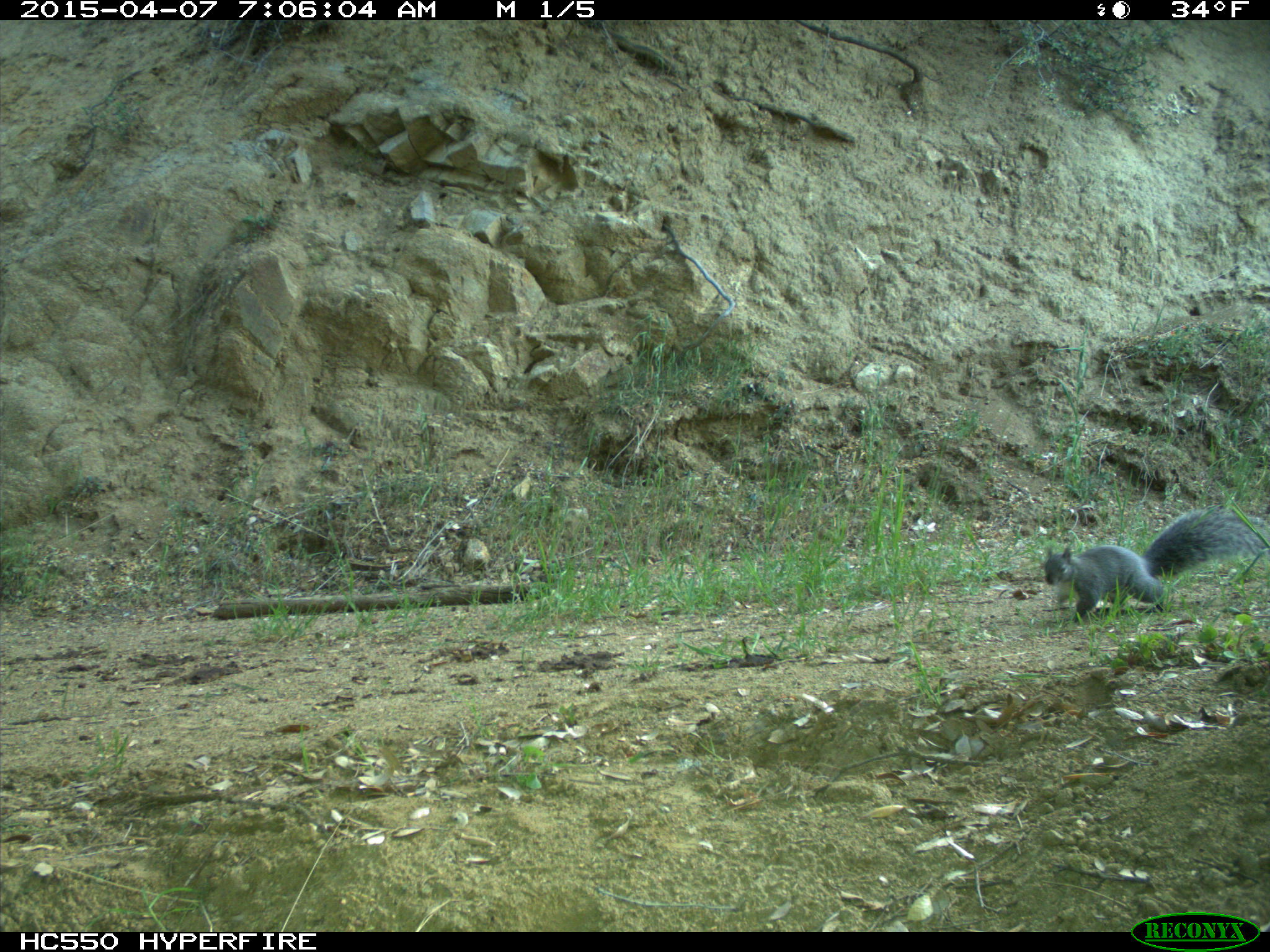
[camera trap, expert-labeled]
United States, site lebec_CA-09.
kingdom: Animalia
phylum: Chordata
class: Mammalia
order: Rodentia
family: Sciuridae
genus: Sciurus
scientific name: Sciurus carolinensis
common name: eastern gray squirrel